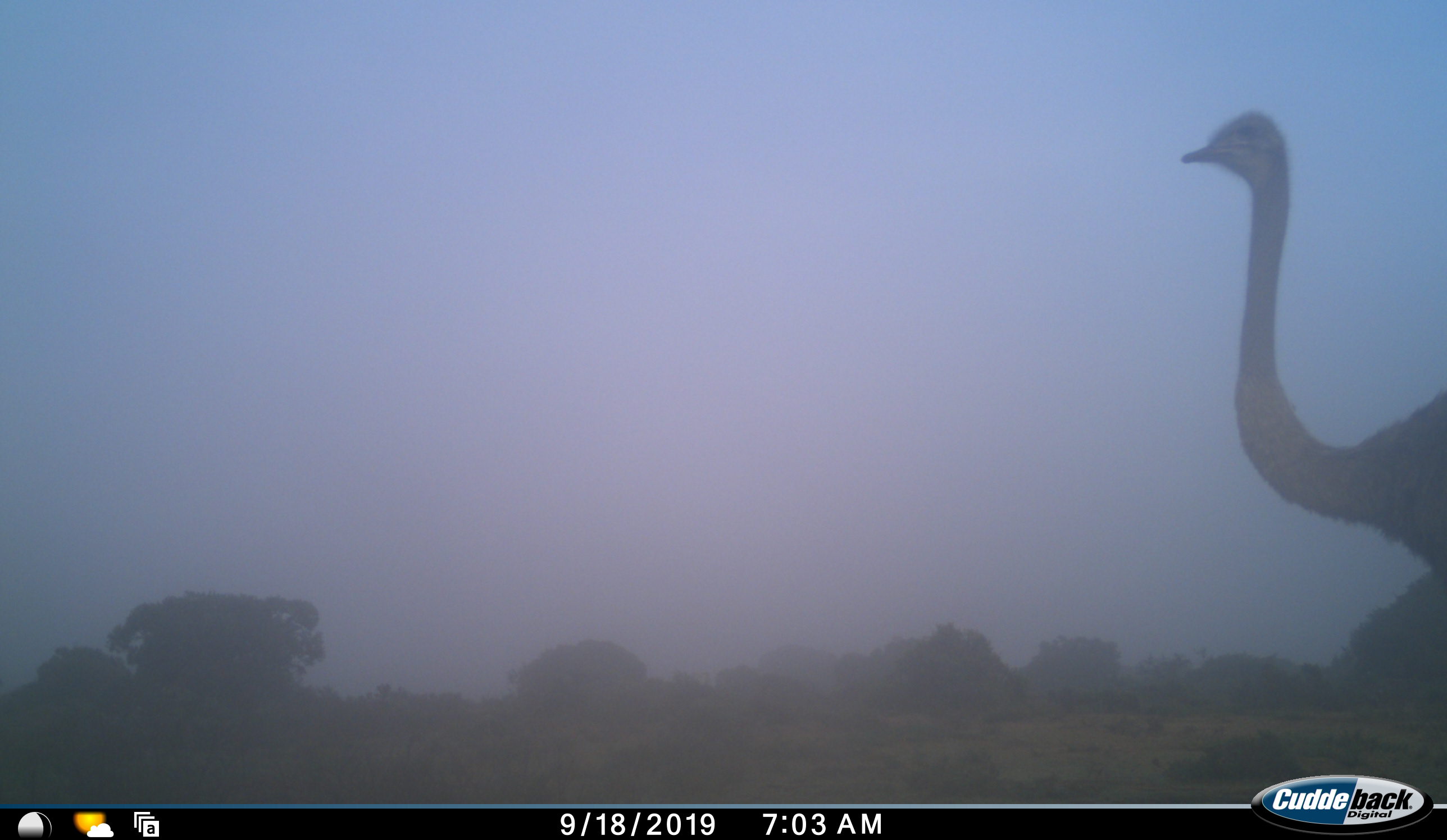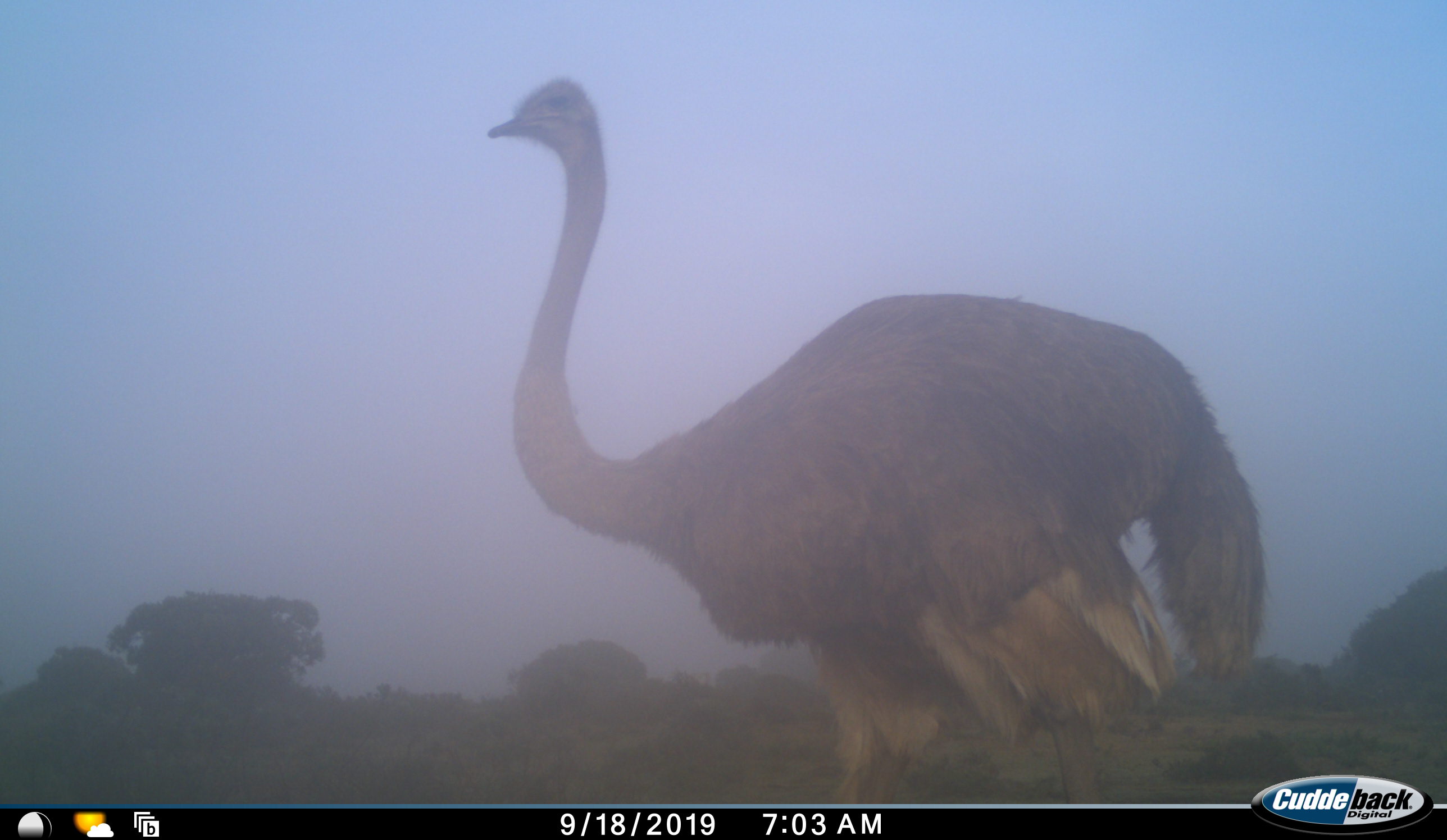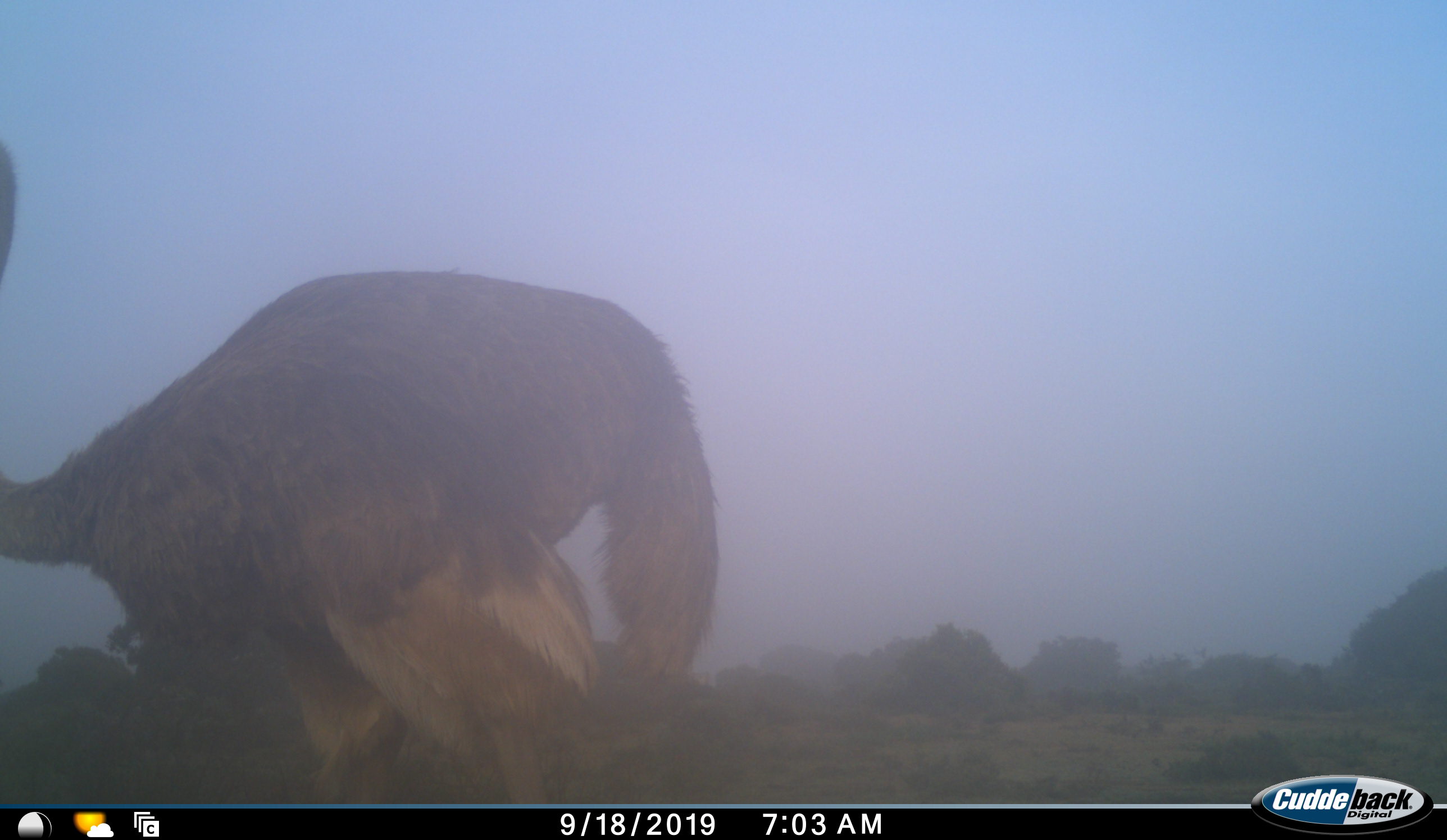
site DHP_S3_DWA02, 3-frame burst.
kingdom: Animalia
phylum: Chordata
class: Aves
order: Struthioniformes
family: Struthionidae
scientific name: Struthionidae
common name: ostrich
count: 1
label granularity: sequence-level